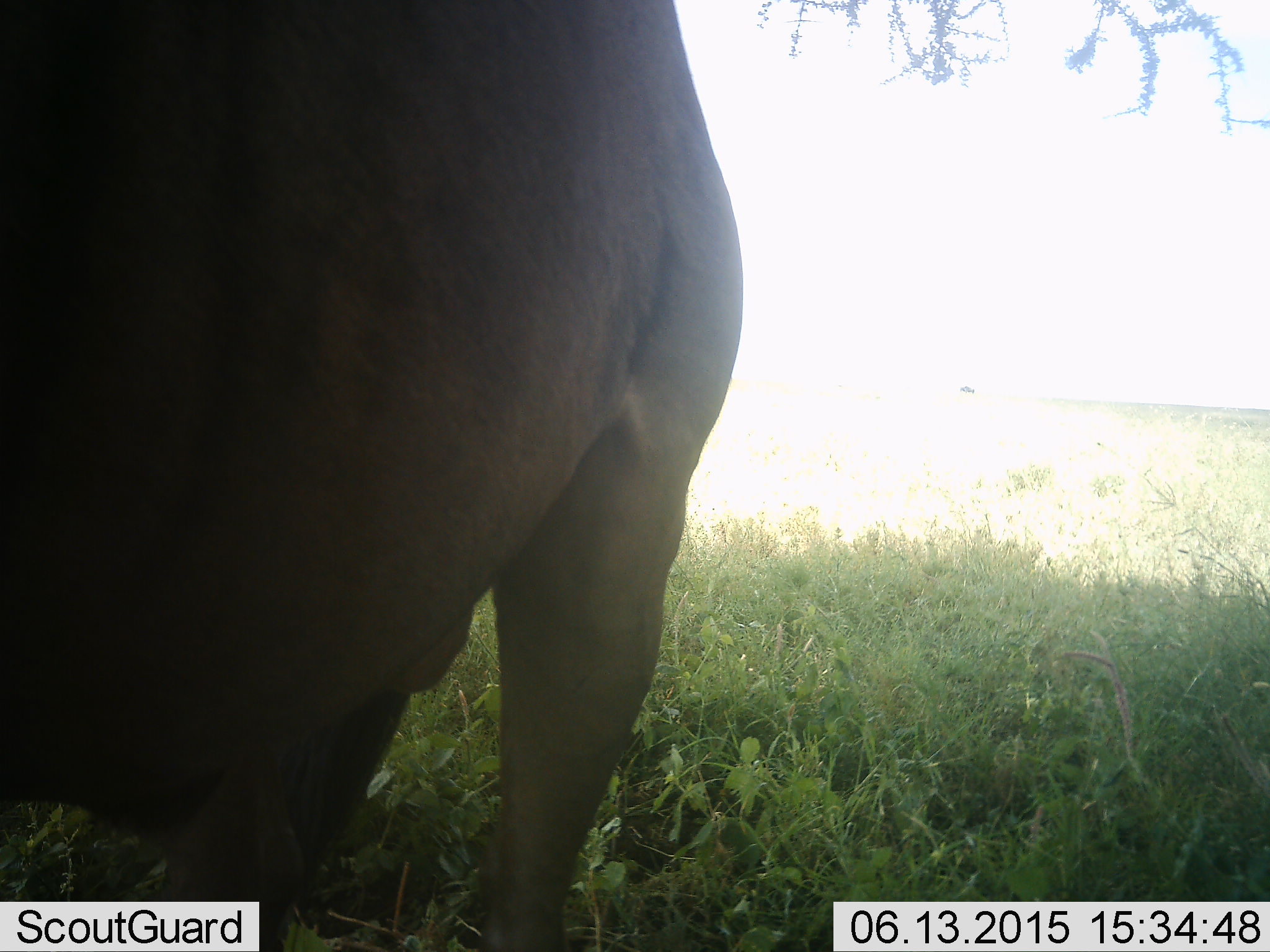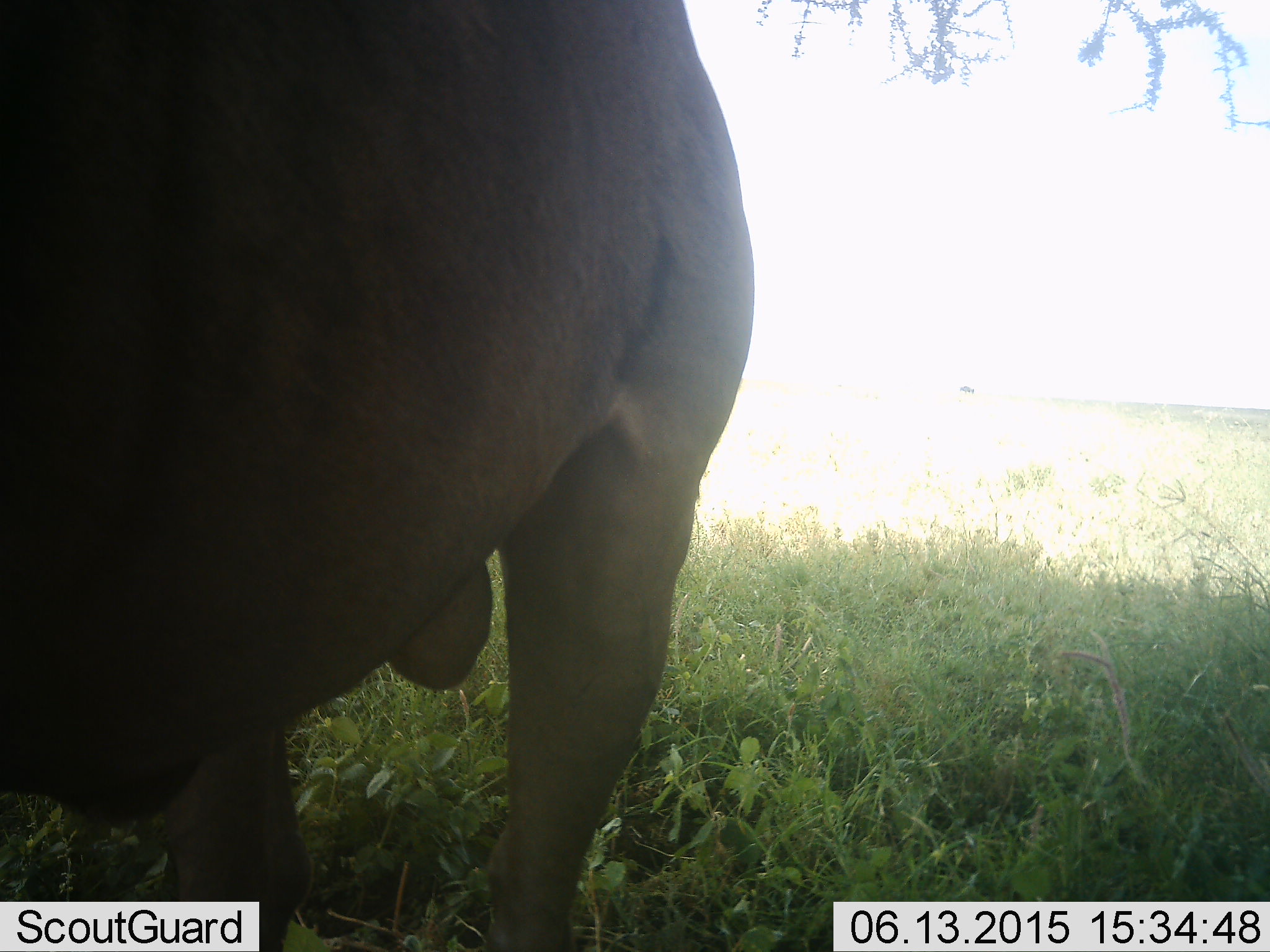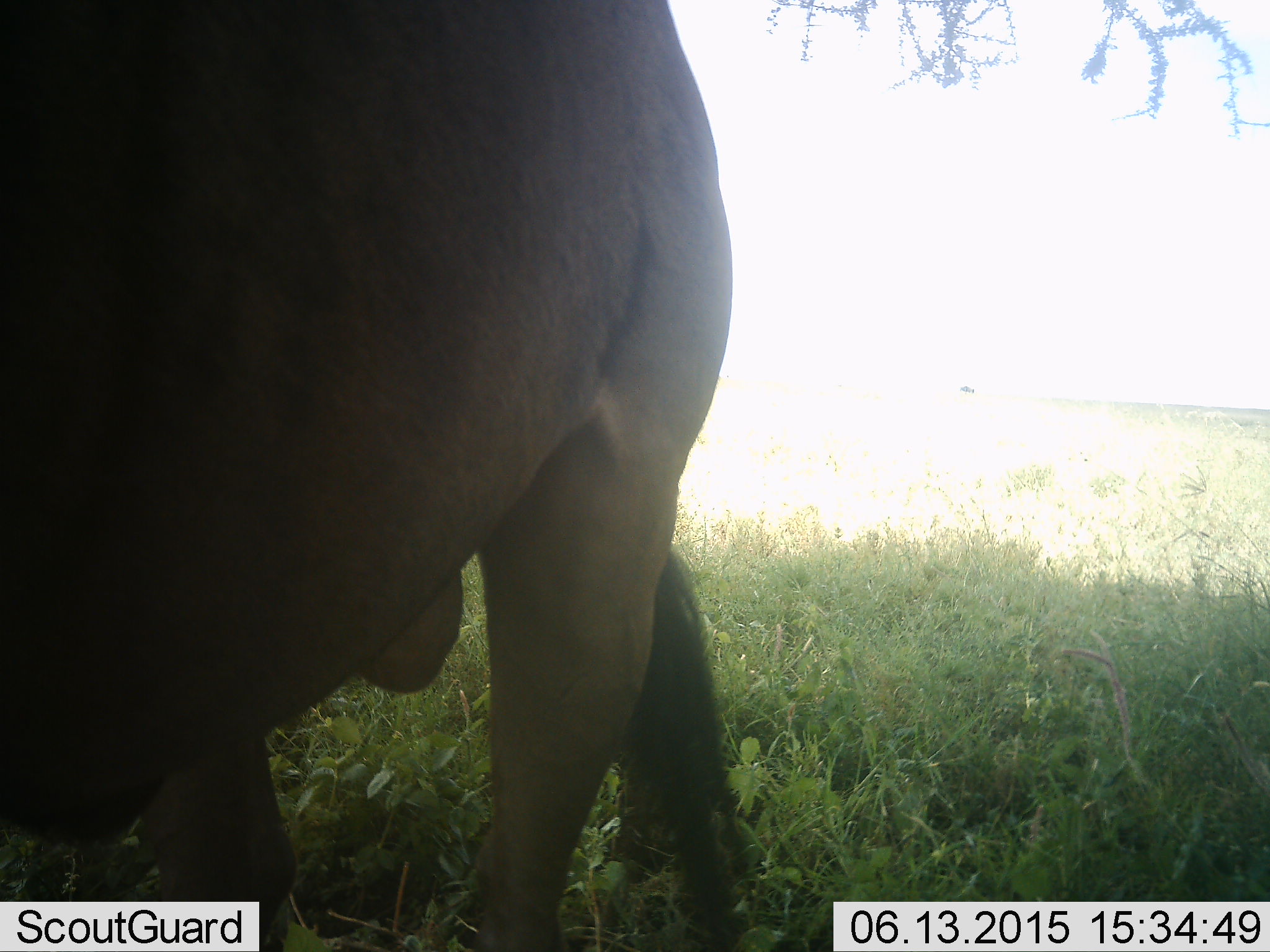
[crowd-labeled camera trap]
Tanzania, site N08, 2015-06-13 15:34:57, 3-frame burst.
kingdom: Animalia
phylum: Chordata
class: Mammalia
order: Artiodactyla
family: Bovidae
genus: Connochaetes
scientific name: Connochaetes taurinus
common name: blue wildebeest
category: wildebeest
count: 1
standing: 100%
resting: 0%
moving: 0%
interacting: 0%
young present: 0%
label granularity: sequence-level